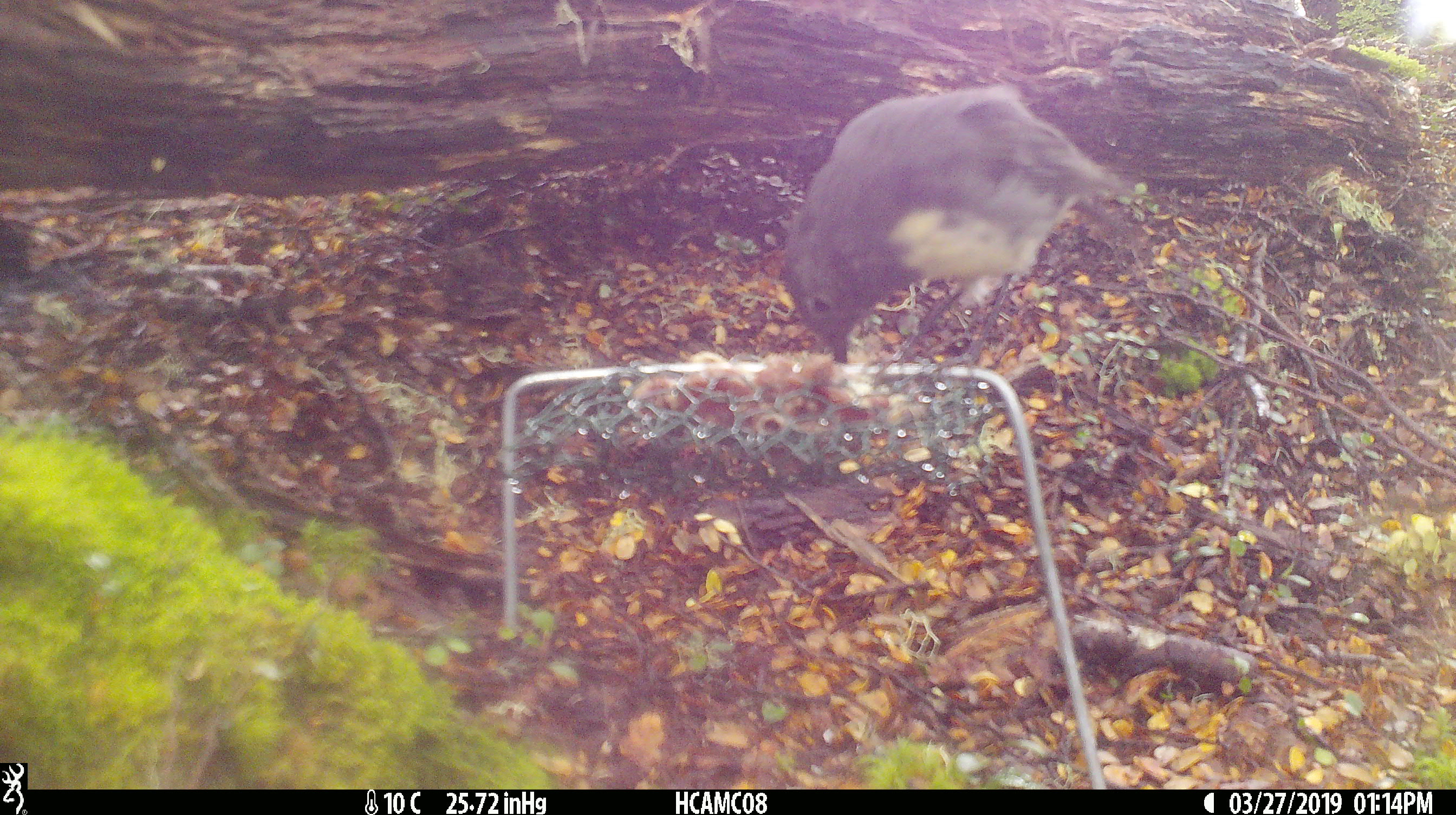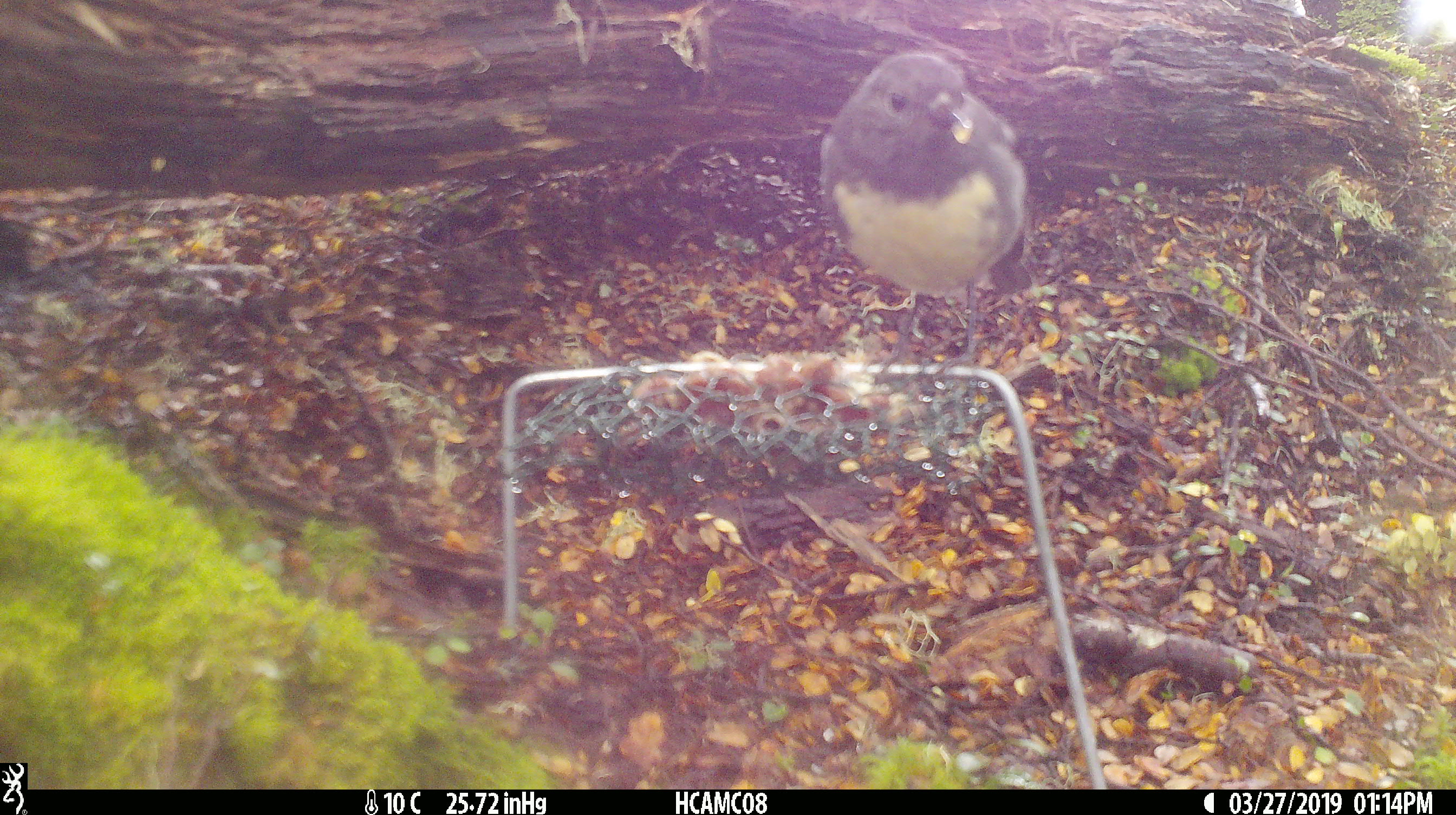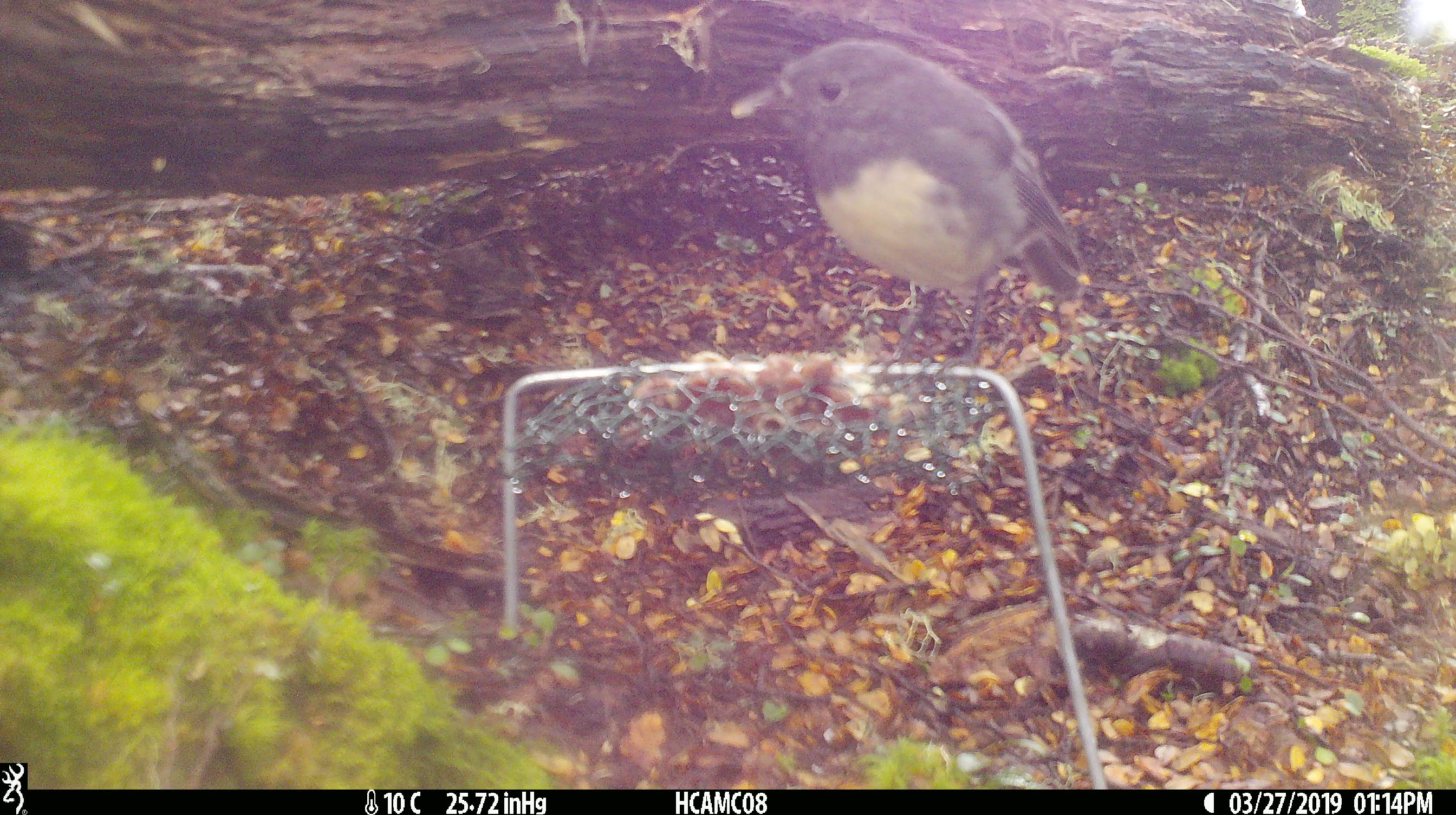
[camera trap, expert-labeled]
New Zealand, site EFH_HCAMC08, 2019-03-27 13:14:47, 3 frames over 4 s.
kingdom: Animalia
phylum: Chordata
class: Aves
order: Passeriformes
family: Petroicidae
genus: Petroica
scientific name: Petroica australis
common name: new zealand robin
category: robin